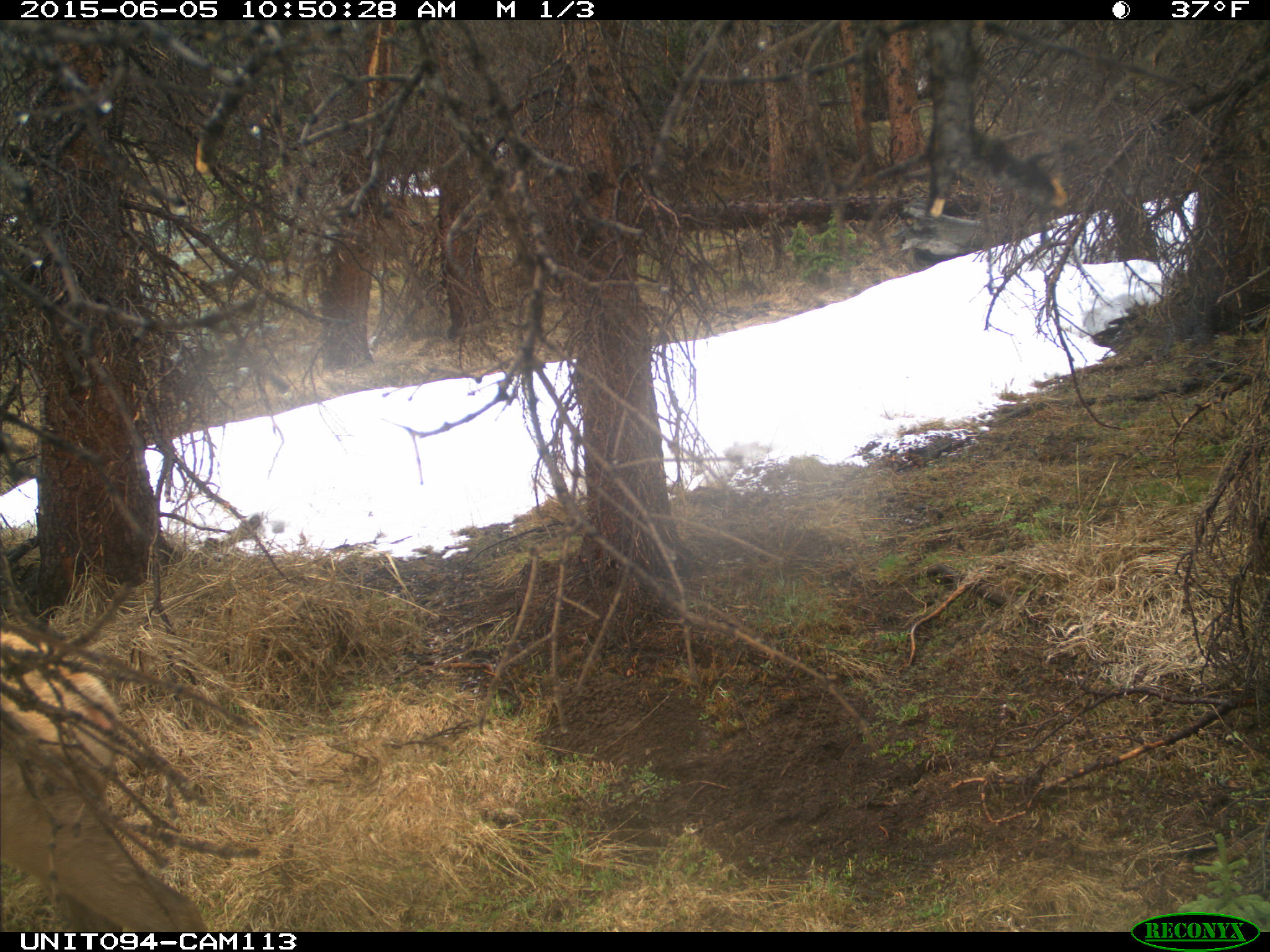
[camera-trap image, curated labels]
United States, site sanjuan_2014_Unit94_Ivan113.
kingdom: Animalia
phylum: Chordata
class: Mammalia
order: Artiodactyla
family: Cervidae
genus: Cervus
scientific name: Cervus elaphus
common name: red deer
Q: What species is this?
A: Cervus elaphus (red deer).